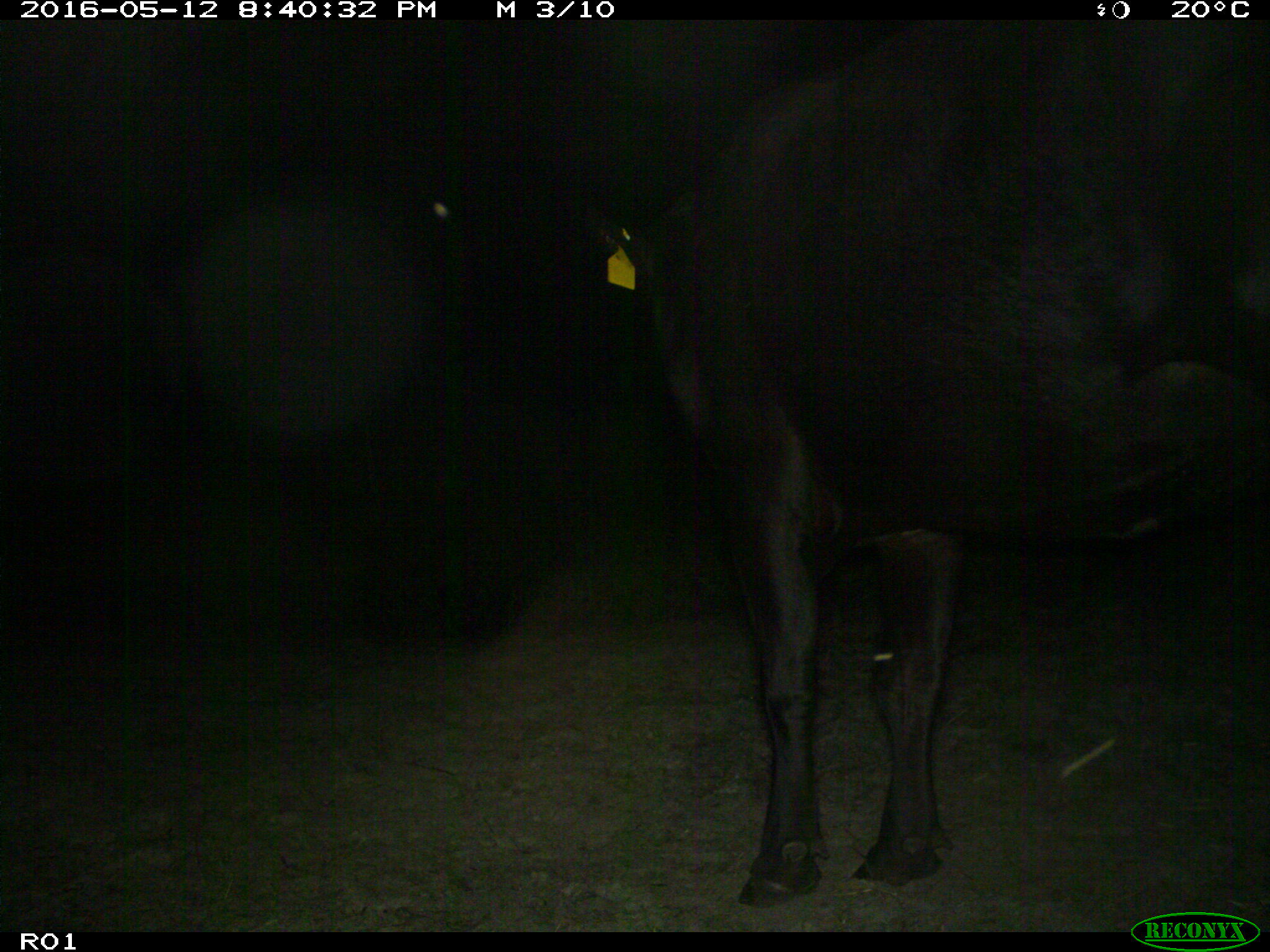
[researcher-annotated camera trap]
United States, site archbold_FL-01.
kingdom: Animalia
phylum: Chordata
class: Mammalia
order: Artiodactyla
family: Bovidae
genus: Bos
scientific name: Bos taurus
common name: domestic cow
Bos taurus (domestic cow).